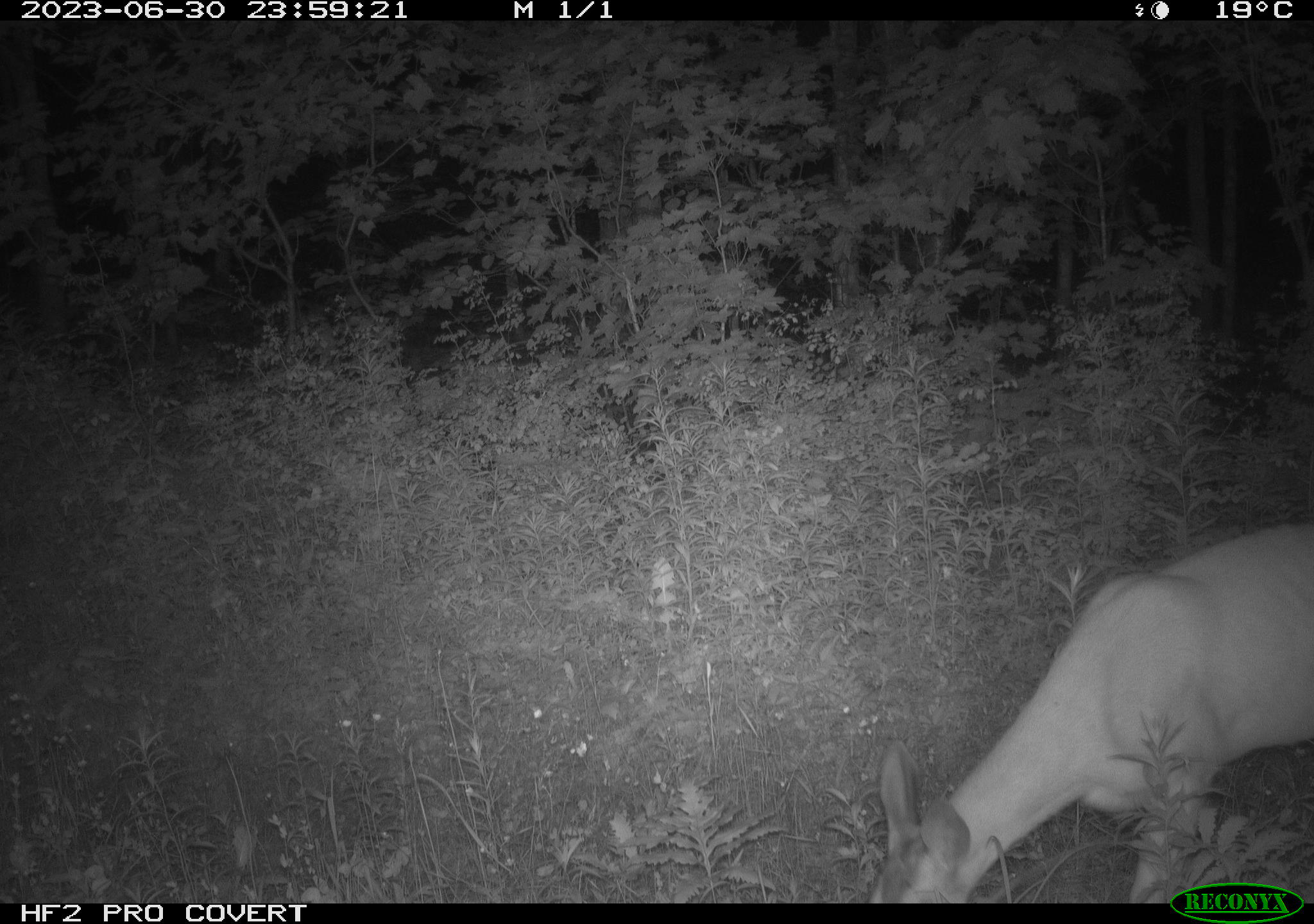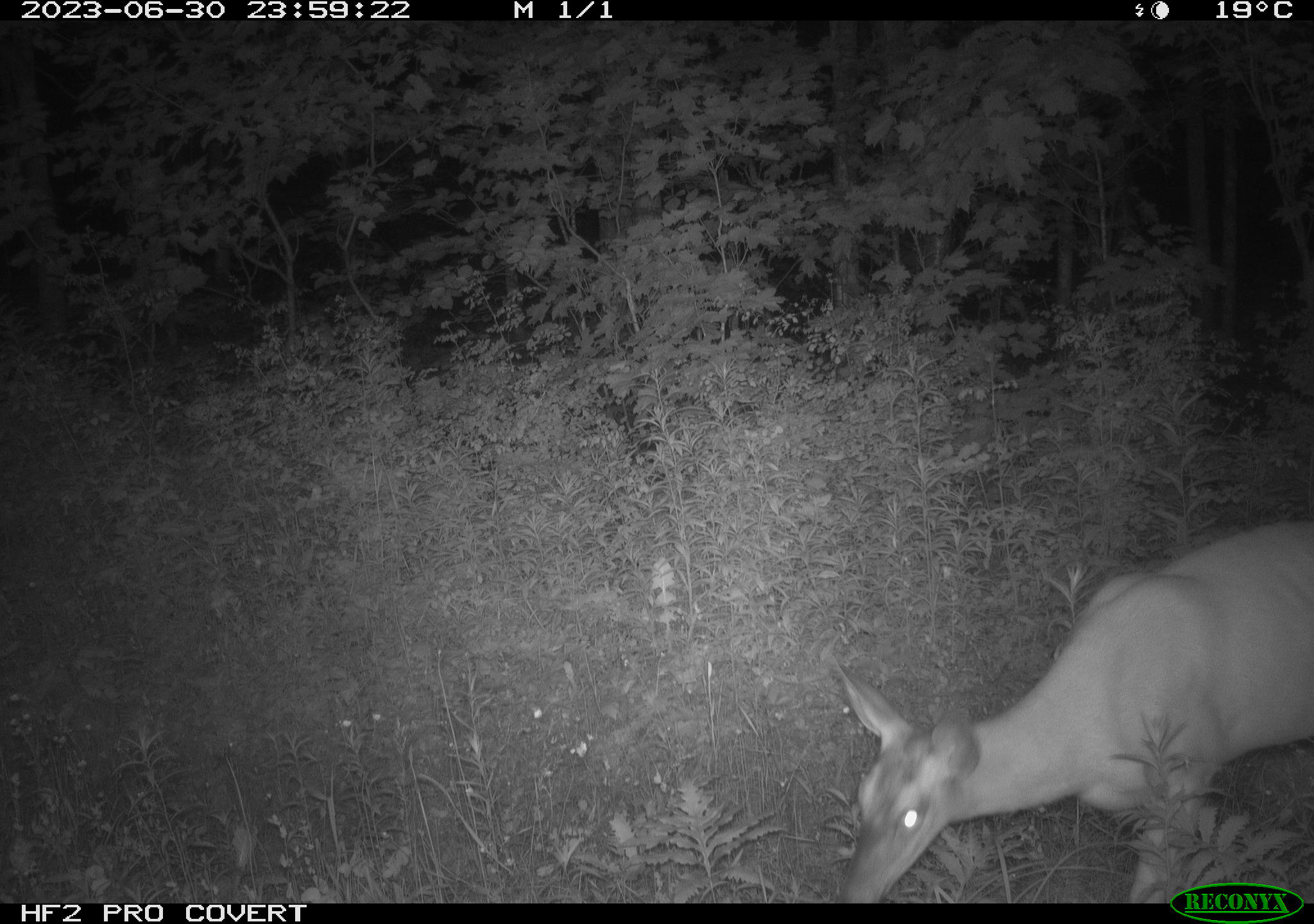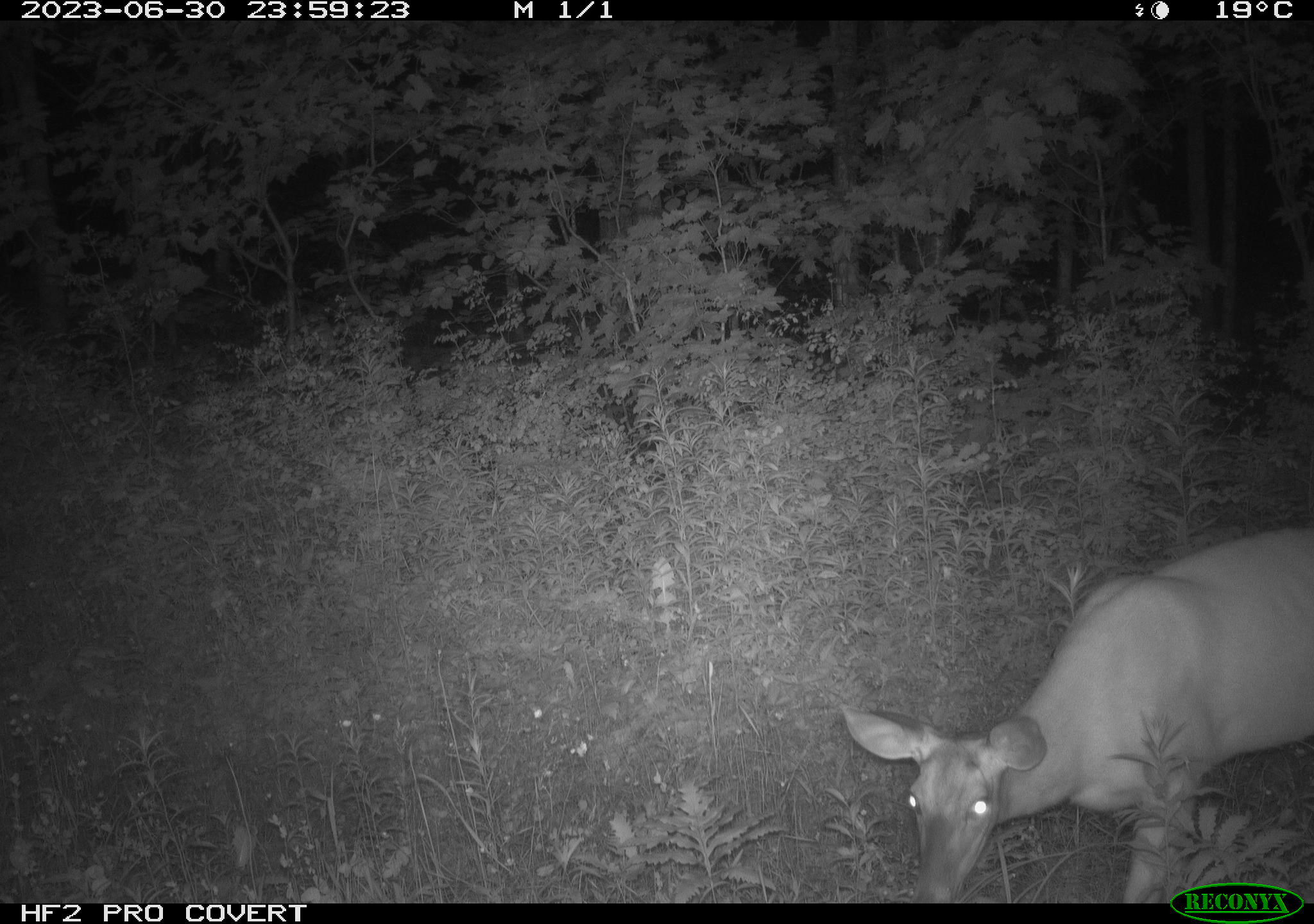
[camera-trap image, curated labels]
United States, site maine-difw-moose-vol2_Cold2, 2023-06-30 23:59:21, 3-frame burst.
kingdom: Animalia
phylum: Chordata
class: Mammalia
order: Artiodactyla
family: Cervidae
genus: Odocoileus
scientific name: Odocoileus virginianus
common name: white-tailed deer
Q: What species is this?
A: White-tailed deer (Odocoileus virginianus).